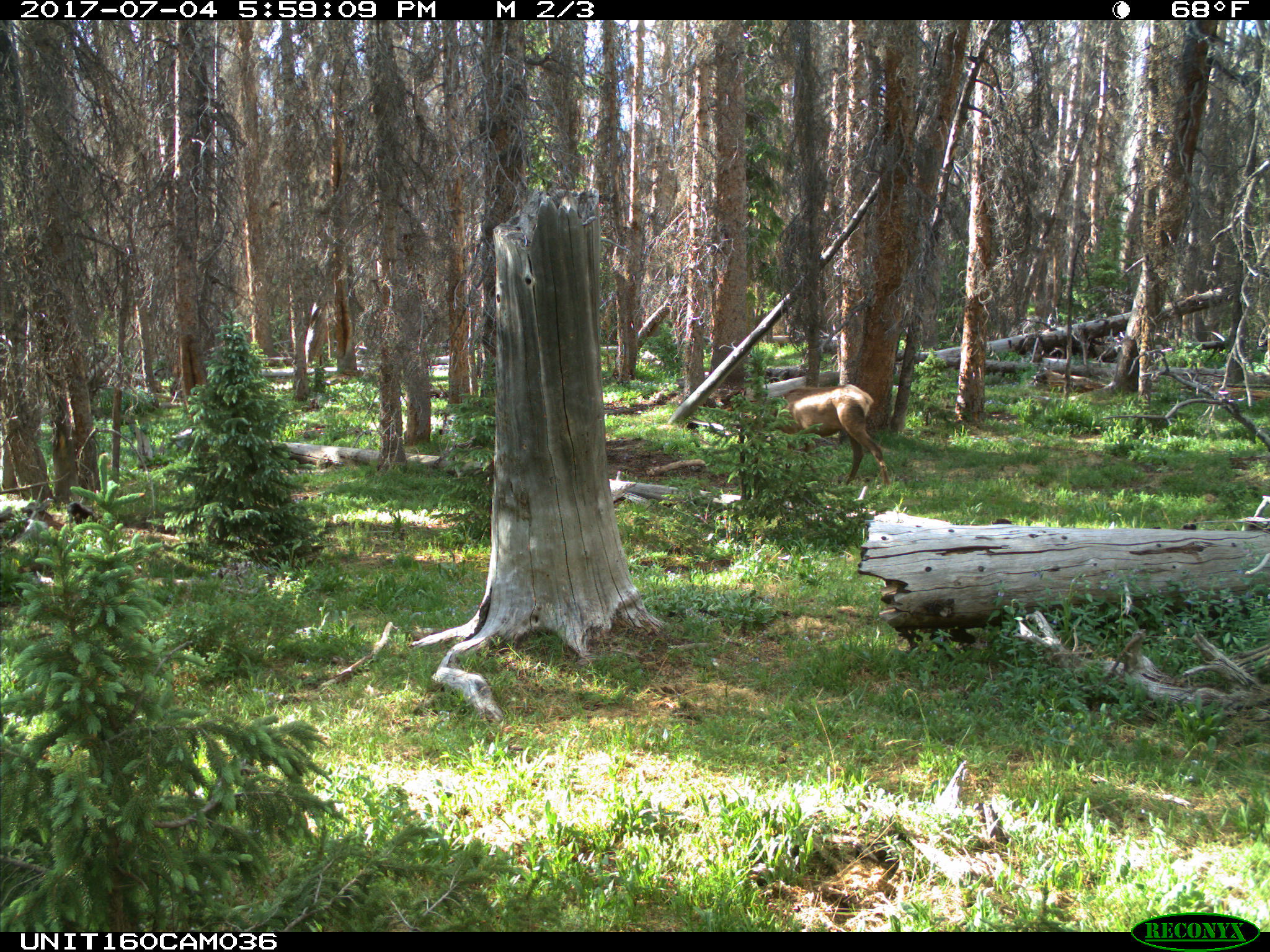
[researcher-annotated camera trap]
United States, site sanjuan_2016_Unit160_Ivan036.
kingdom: Animalia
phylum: Chordata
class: Mammalia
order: Artiodactyla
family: Cervidae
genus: Cervus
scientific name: Cervus elaphus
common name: red deer